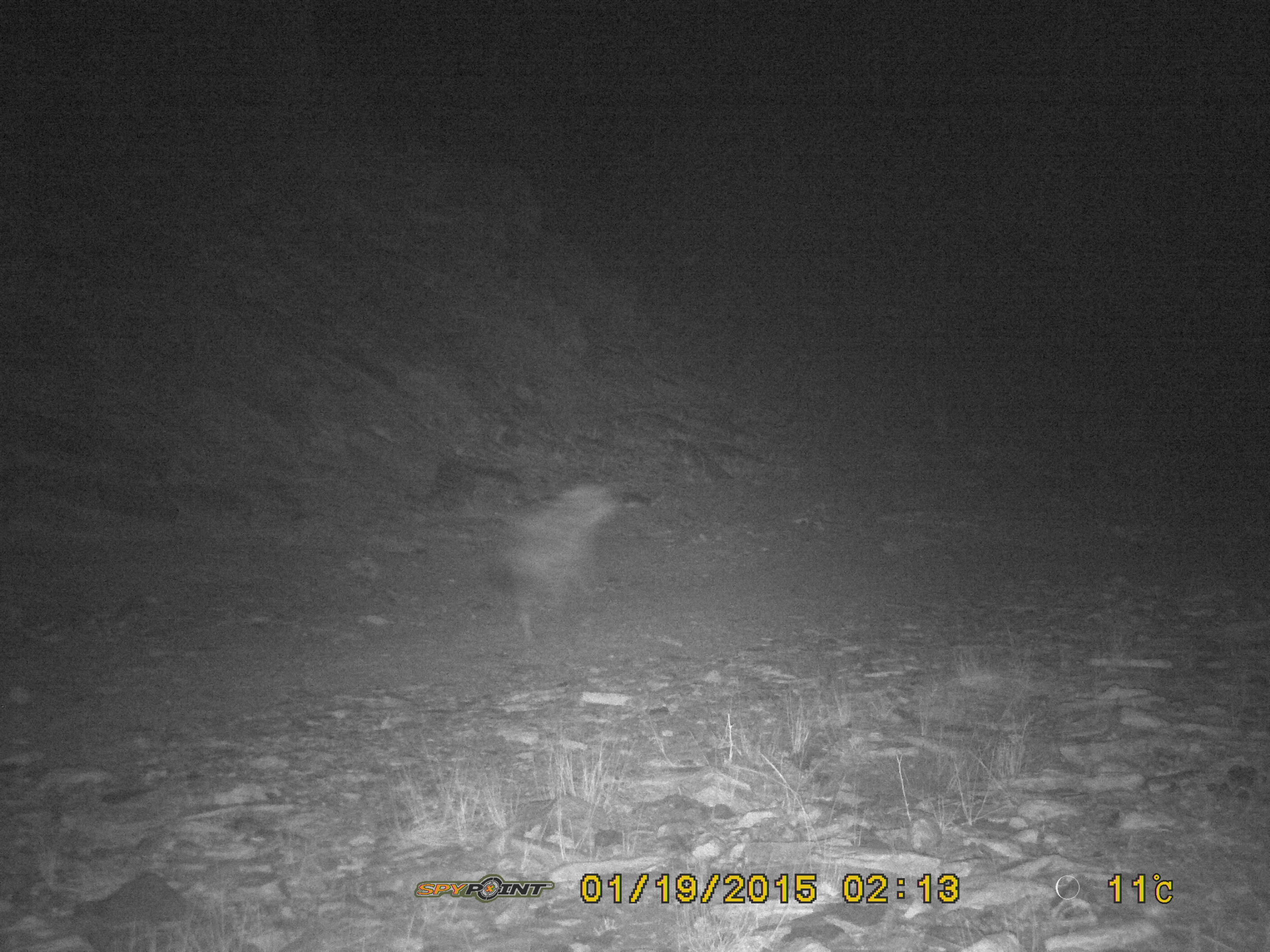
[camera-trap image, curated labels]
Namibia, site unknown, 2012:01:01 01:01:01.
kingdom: Animalia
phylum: Chordata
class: Mammalia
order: Carnivora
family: Hyaenidae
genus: Crocuta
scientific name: Crocuta crocuta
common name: spotted hyena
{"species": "Crocuta crocuta (spotted hyena)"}